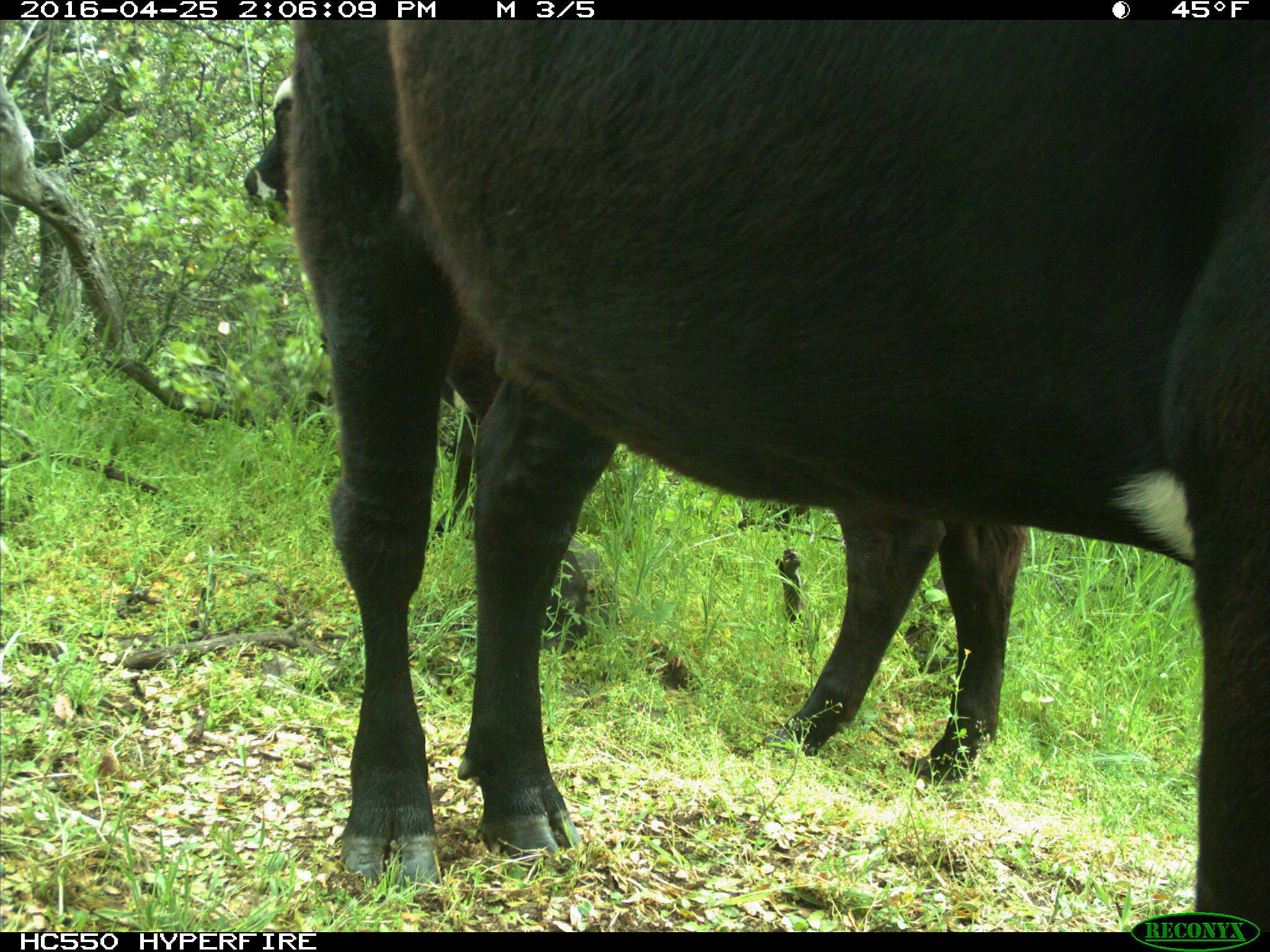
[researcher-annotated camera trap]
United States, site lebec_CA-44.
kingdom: Animalia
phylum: Chordata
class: Mammalia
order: Artiodactyla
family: Bovidae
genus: Bos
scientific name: Bos taurus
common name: domestic cow